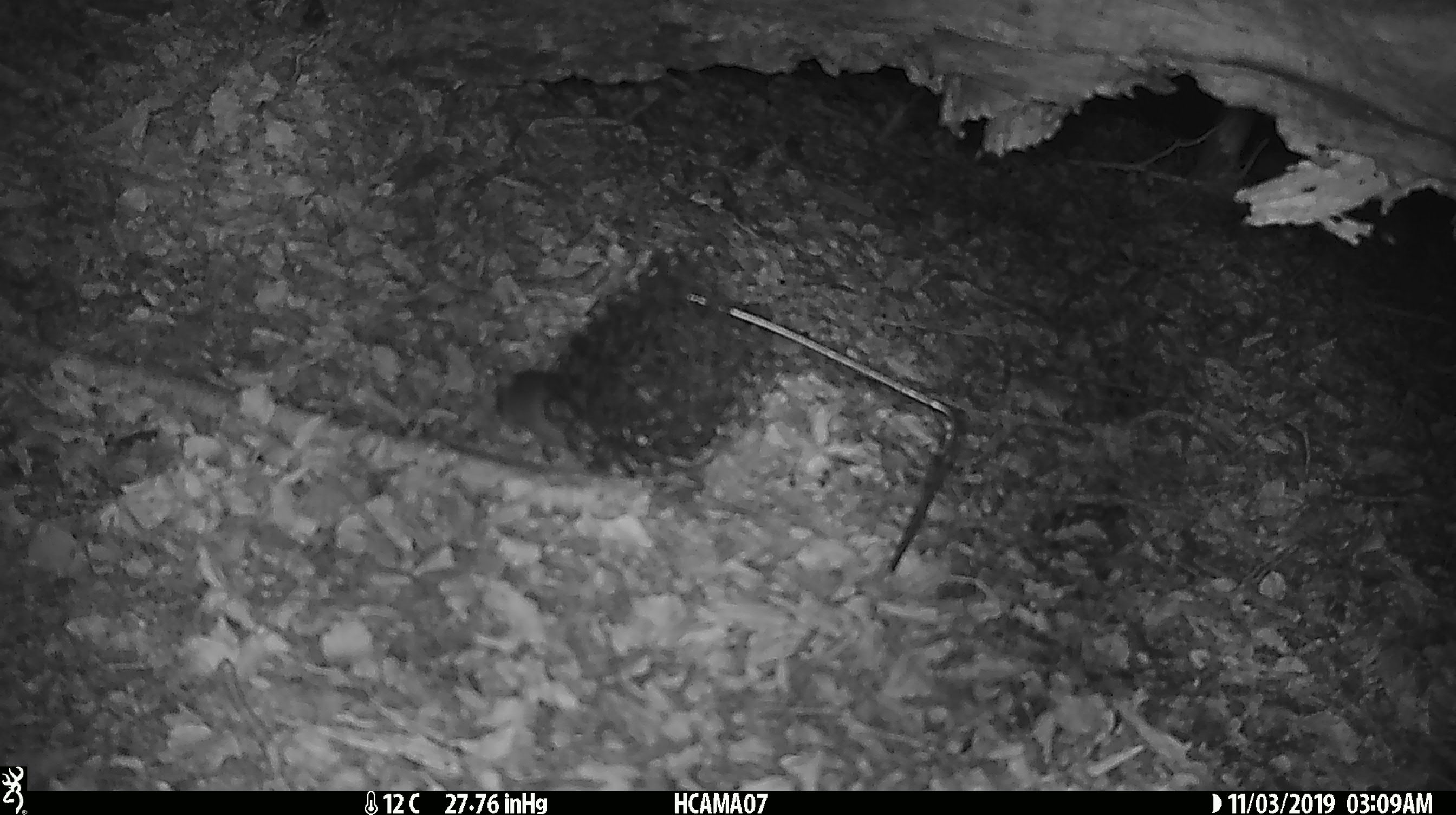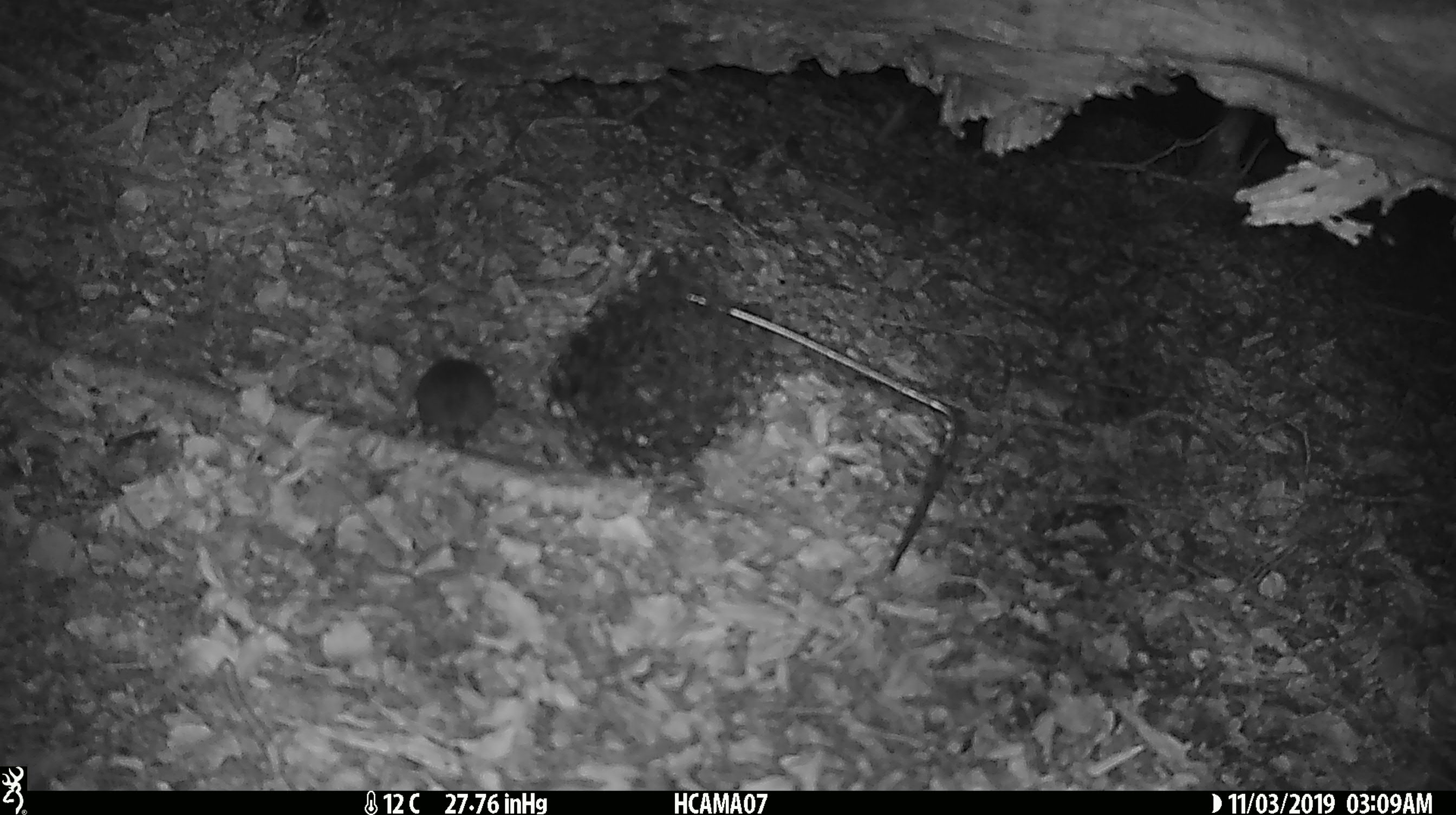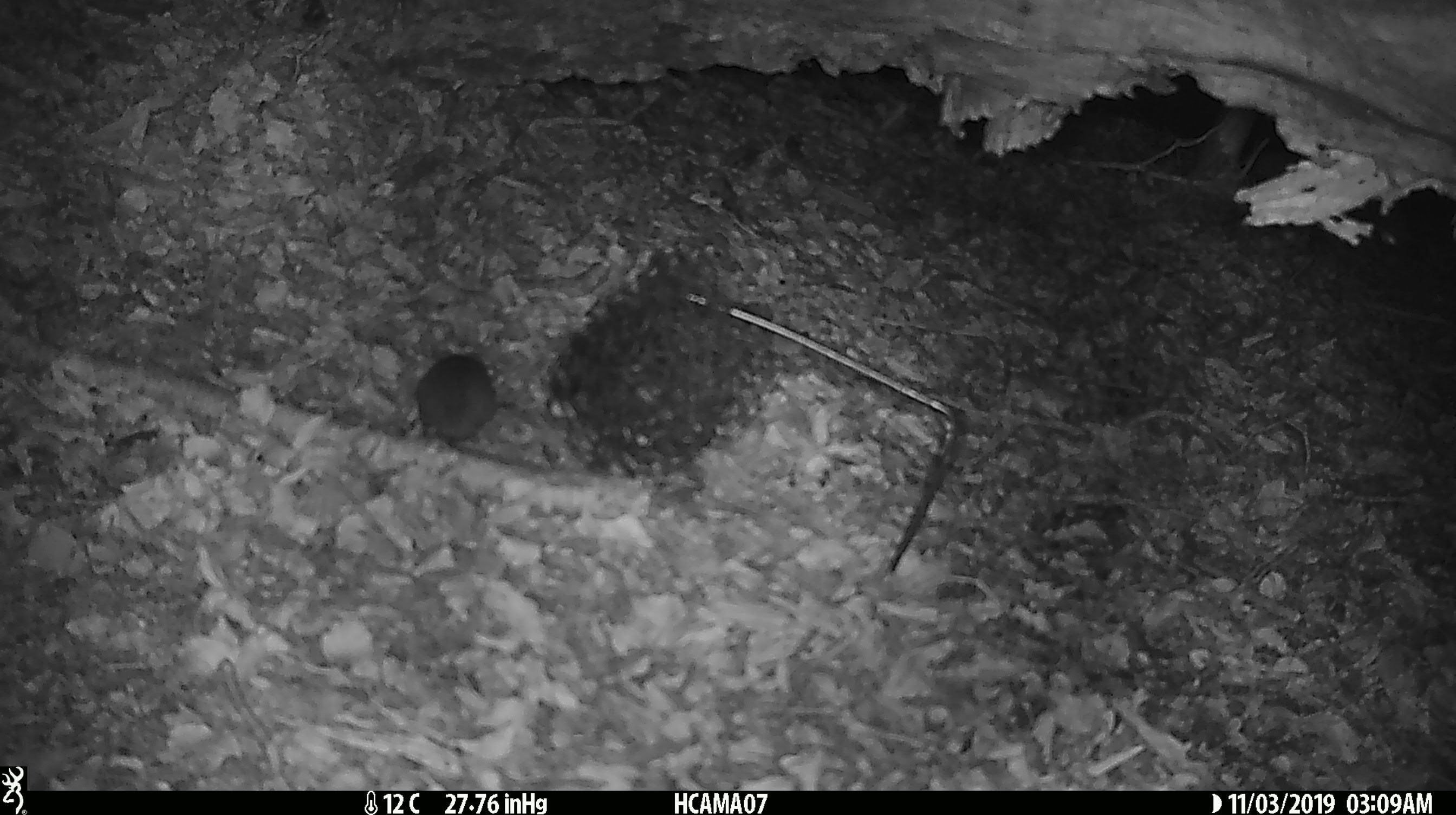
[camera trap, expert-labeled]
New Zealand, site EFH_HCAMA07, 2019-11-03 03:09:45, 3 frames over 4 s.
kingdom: Animalia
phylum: Chordata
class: Mammalia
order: Rodentia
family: Muridae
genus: Mus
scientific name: Mus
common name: mouse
Mouse (Mus).